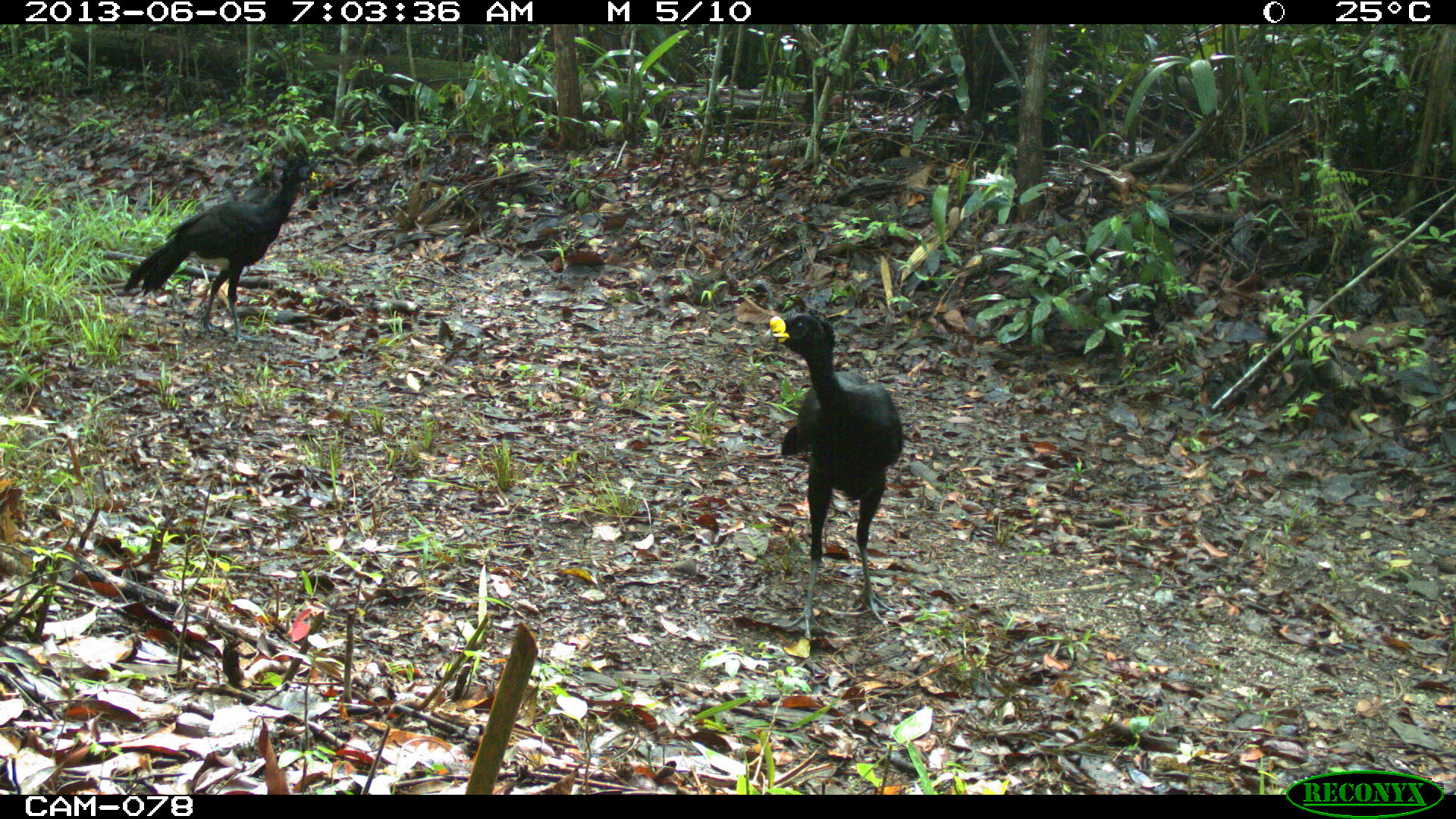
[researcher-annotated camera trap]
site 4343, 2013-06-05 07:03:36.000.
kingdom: Animalia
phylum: Chordata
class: Aves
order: Galliformes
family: Cracidae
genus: Crax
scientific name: Crax rubra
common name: great curassow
Crax rubra (great curassow), count 3, sex male.